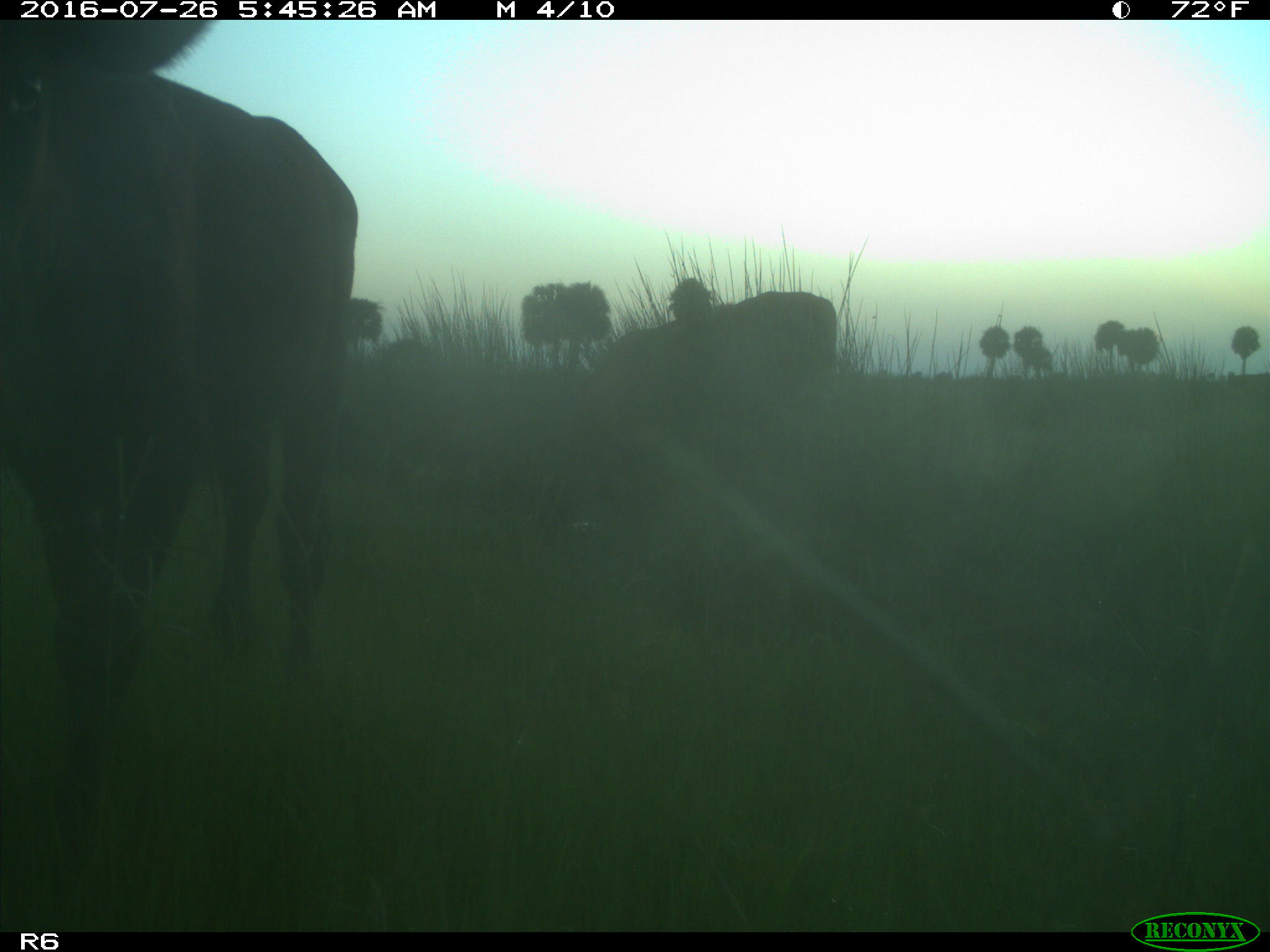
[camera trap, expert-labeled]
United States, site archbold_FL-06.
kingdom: Animalia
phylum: Chordata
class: Mammalia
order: Artiodactyla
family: Bovidae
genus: Bos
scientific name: Bos taurus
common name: domestic cow